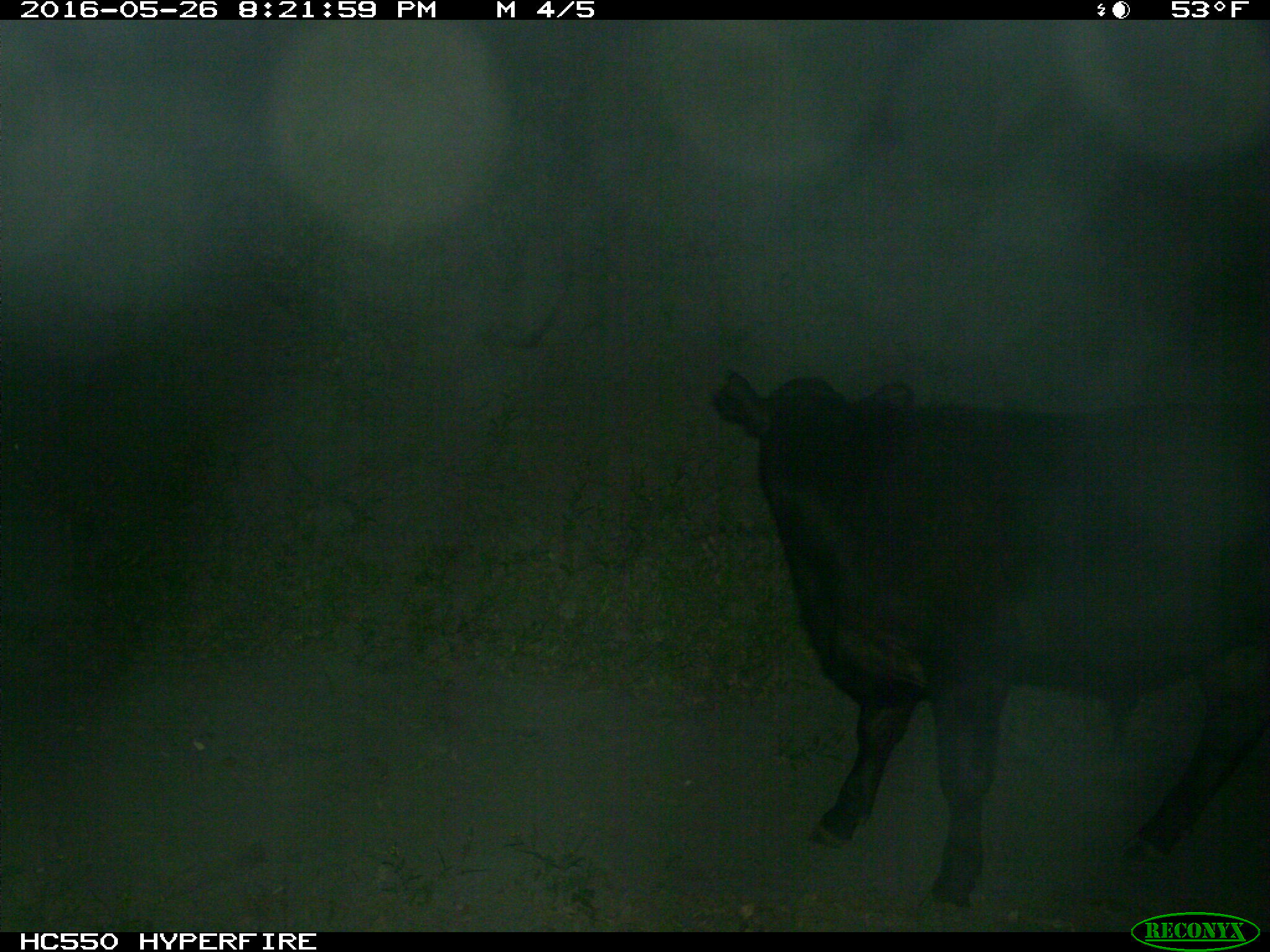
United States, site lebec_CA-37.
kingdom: Animalia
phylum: Chordata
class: Mammalia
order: Artiodactyla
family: Bovidae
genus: Bos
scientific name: Bos taurus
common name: domestic cow